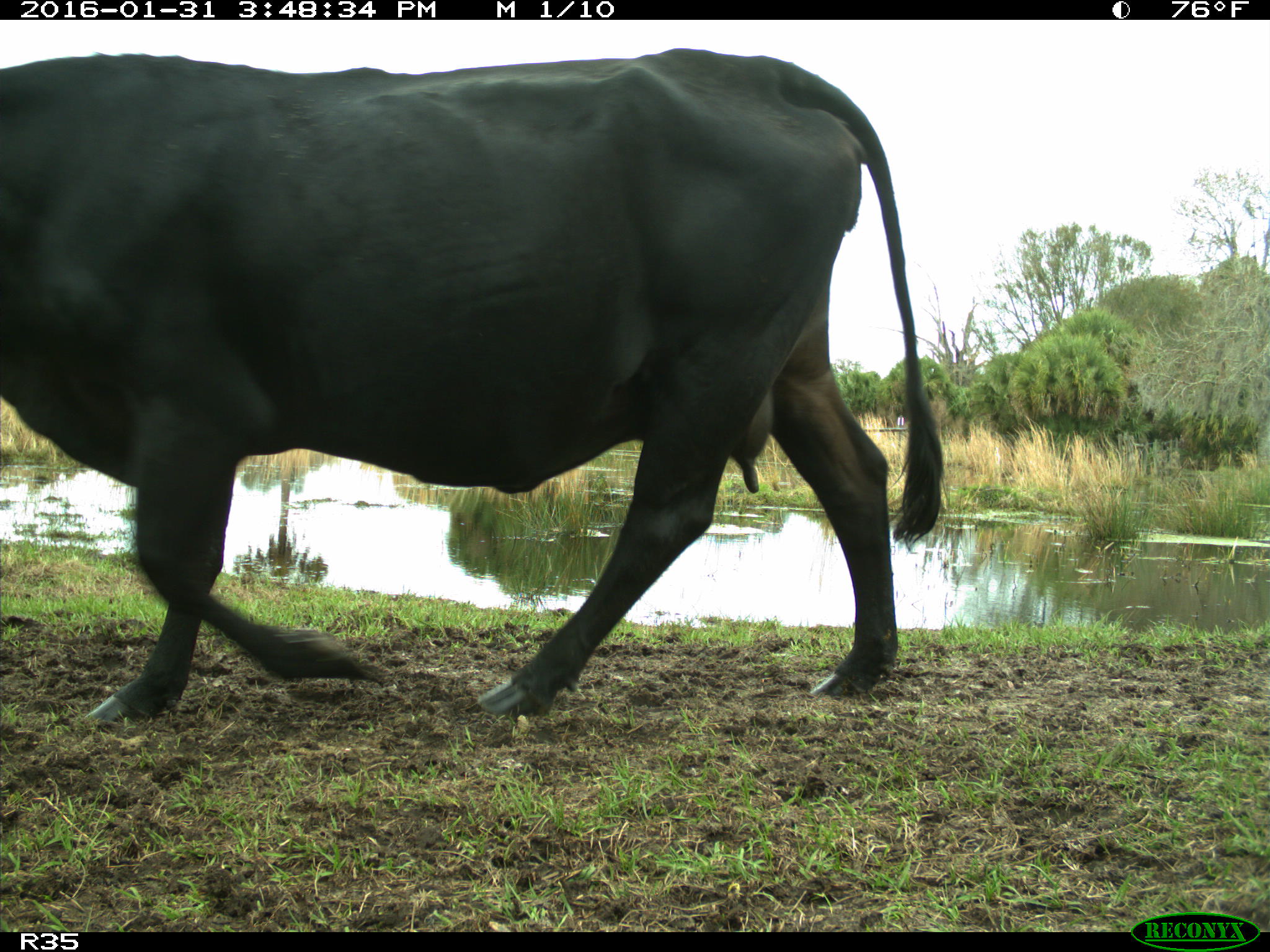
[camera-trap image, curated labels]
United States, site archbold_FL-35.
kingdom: Animalia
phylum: Chordata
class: Mammalia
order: Artiodactyla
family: Bovidae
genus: Bos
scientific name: Bos taurus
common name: domestic cow